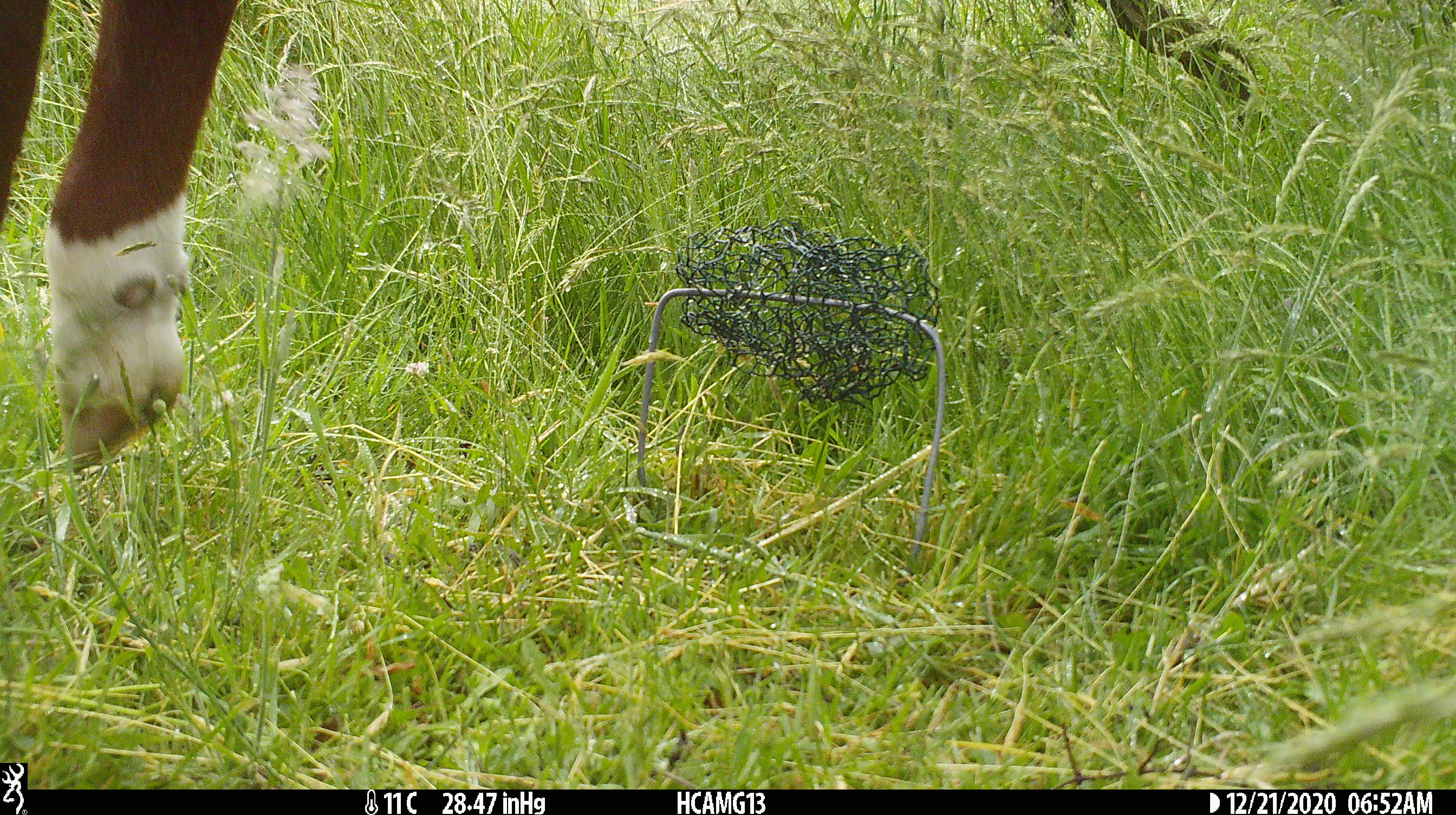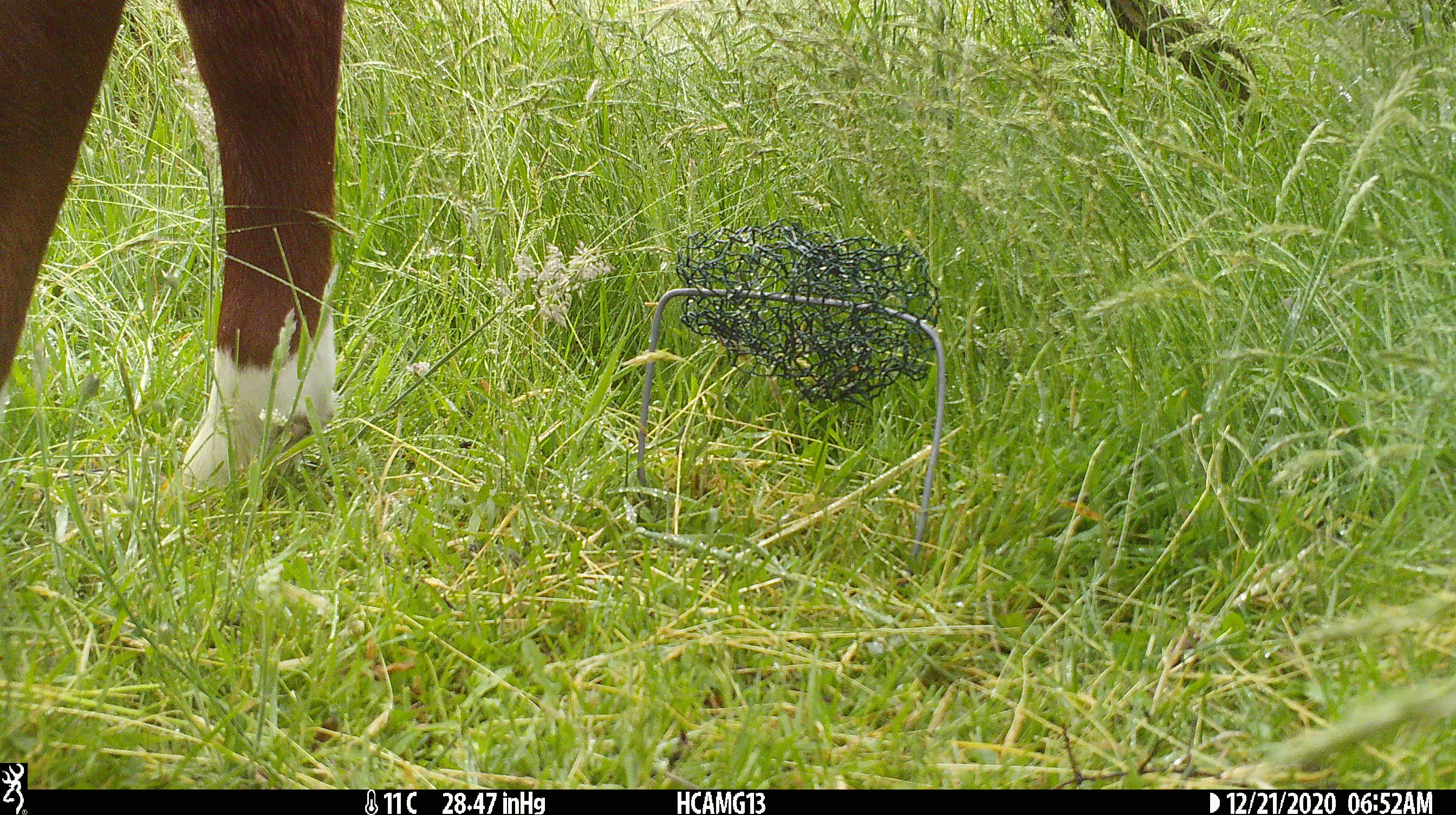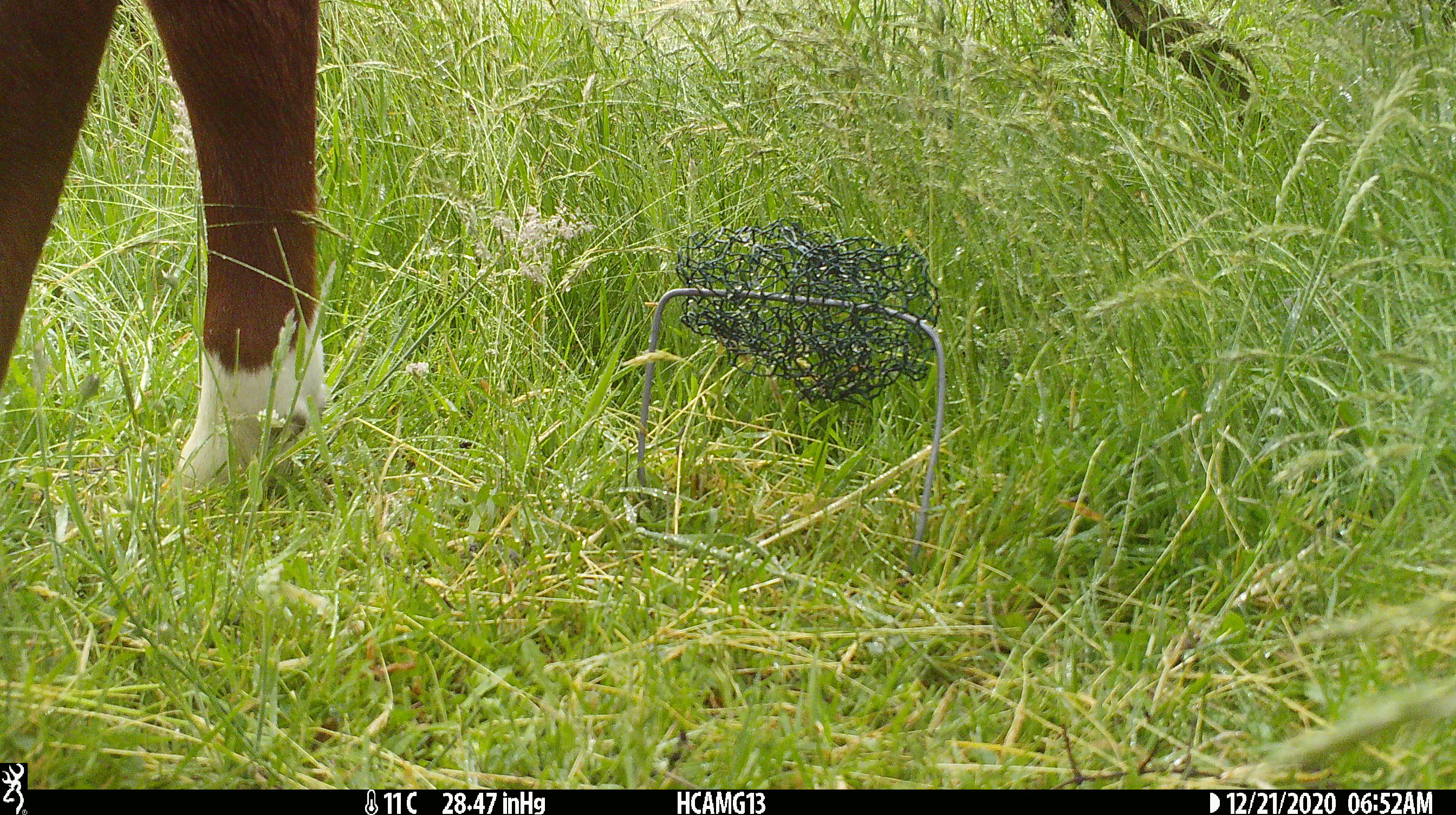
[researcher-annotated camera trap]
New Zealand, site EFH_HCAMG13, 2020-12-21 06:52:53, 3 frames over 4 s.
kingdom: Animalia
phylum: Chordata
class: Mammalia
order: Artiodactyla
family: Bovidae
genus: Bos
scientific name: Bos taurus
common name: domestic cow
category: cow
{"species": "cow (domestic cow) (Bos taurus)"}